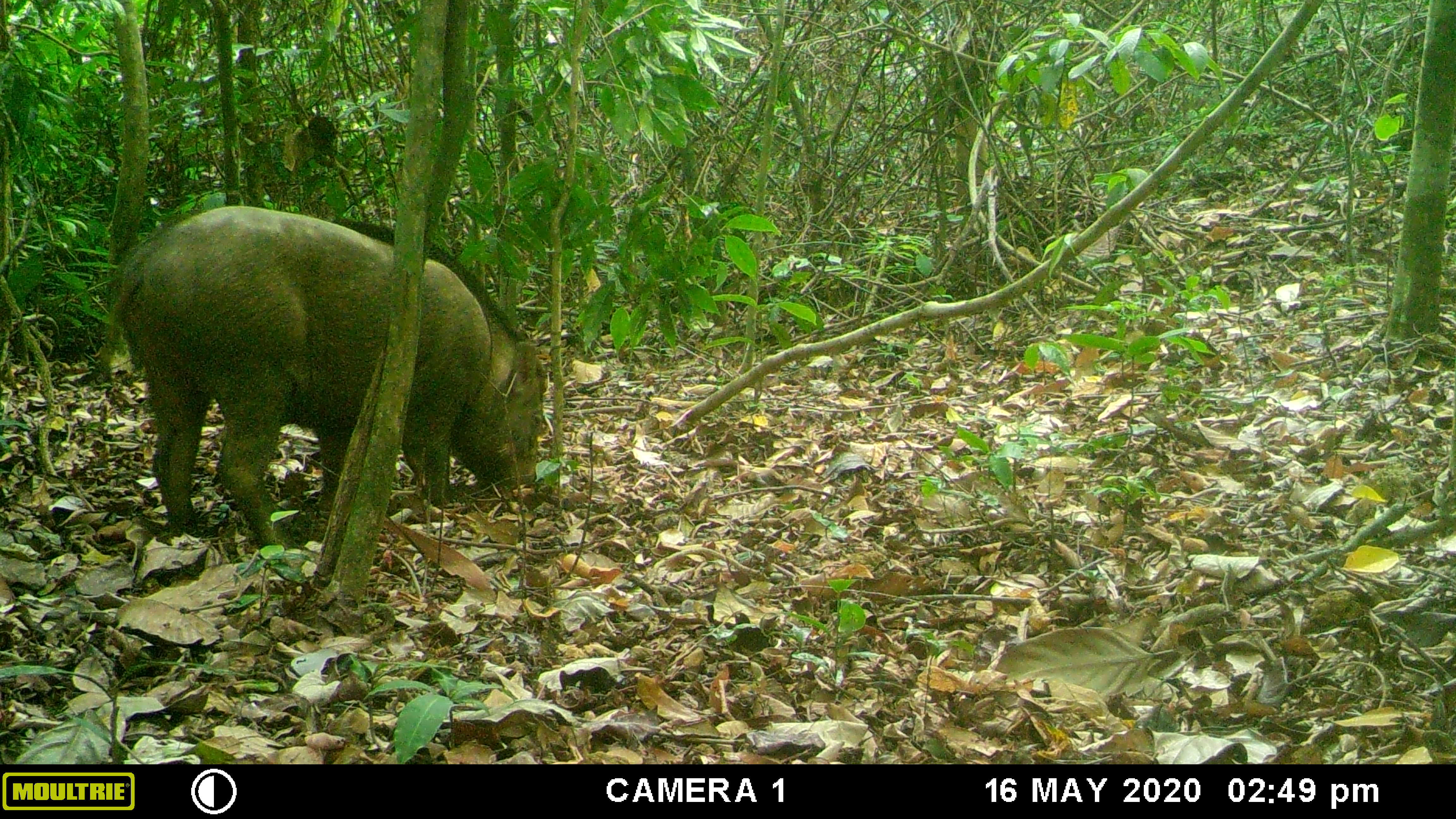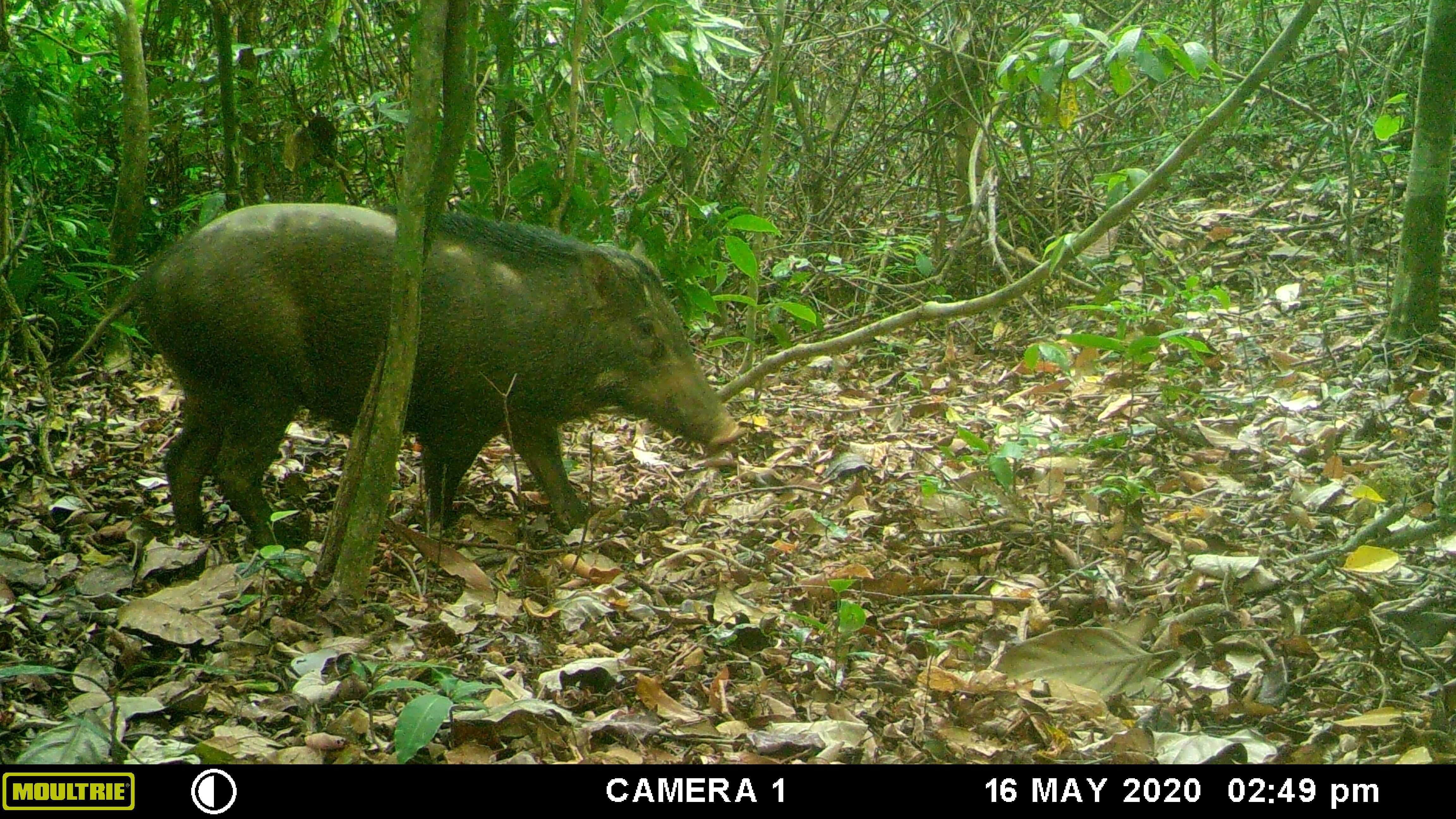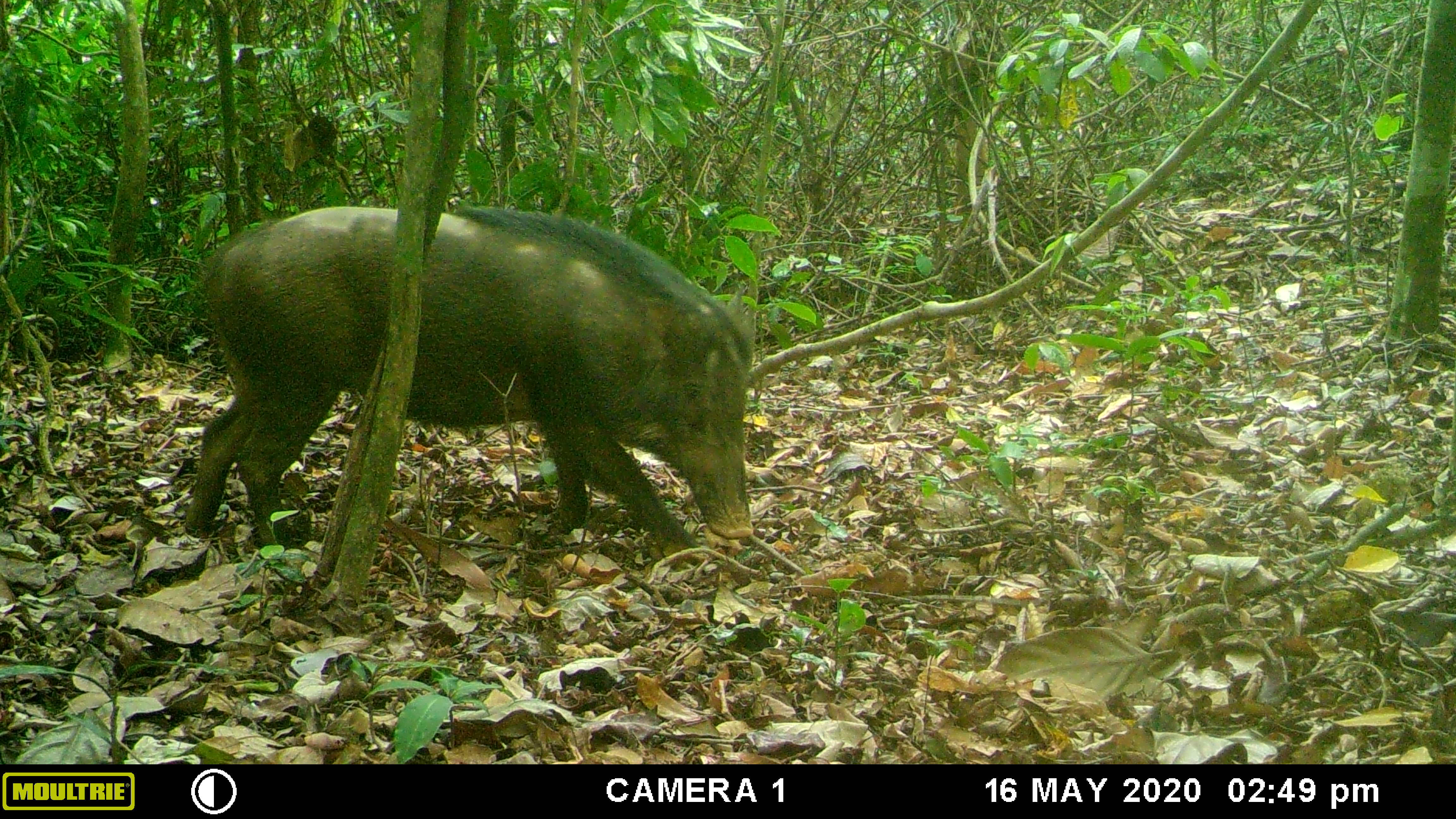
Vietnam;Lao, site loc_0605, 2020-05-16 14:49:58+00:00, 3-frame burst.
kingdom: Animalia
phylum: Chordata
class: Mammalia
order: Artiodactyla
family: Suidae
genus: Sus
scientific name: Sus scrofa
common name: eurasian wild pig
Eurasian wild pig (Sus scrofa). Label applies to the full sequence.